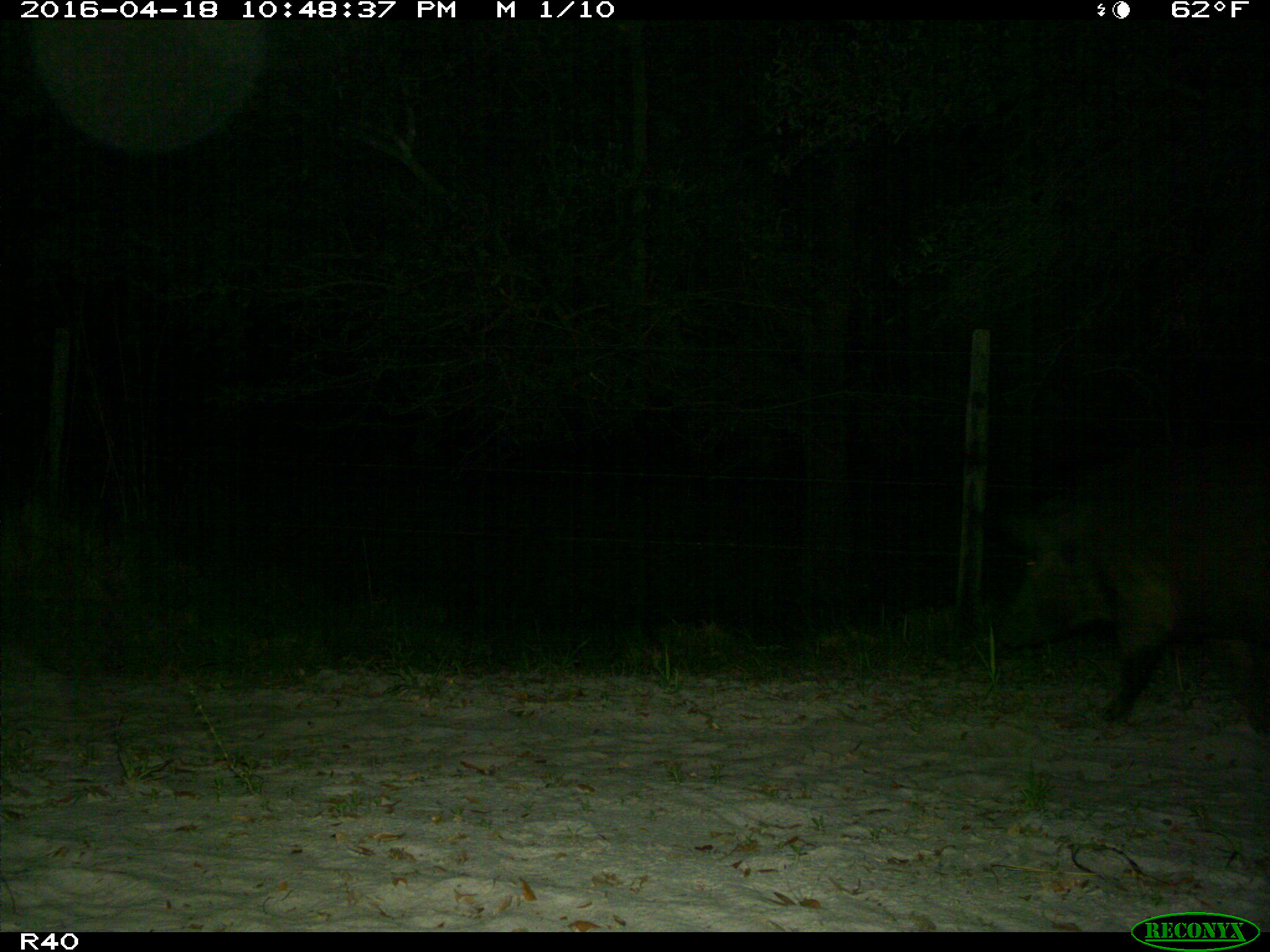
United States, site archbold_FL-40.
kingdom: Animalia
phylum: Chordata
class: Mammalia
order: Artiodactyla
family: Suidae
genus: Sus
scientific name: Sus scrofa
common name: wild boar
Sus scrofa (wild boar).